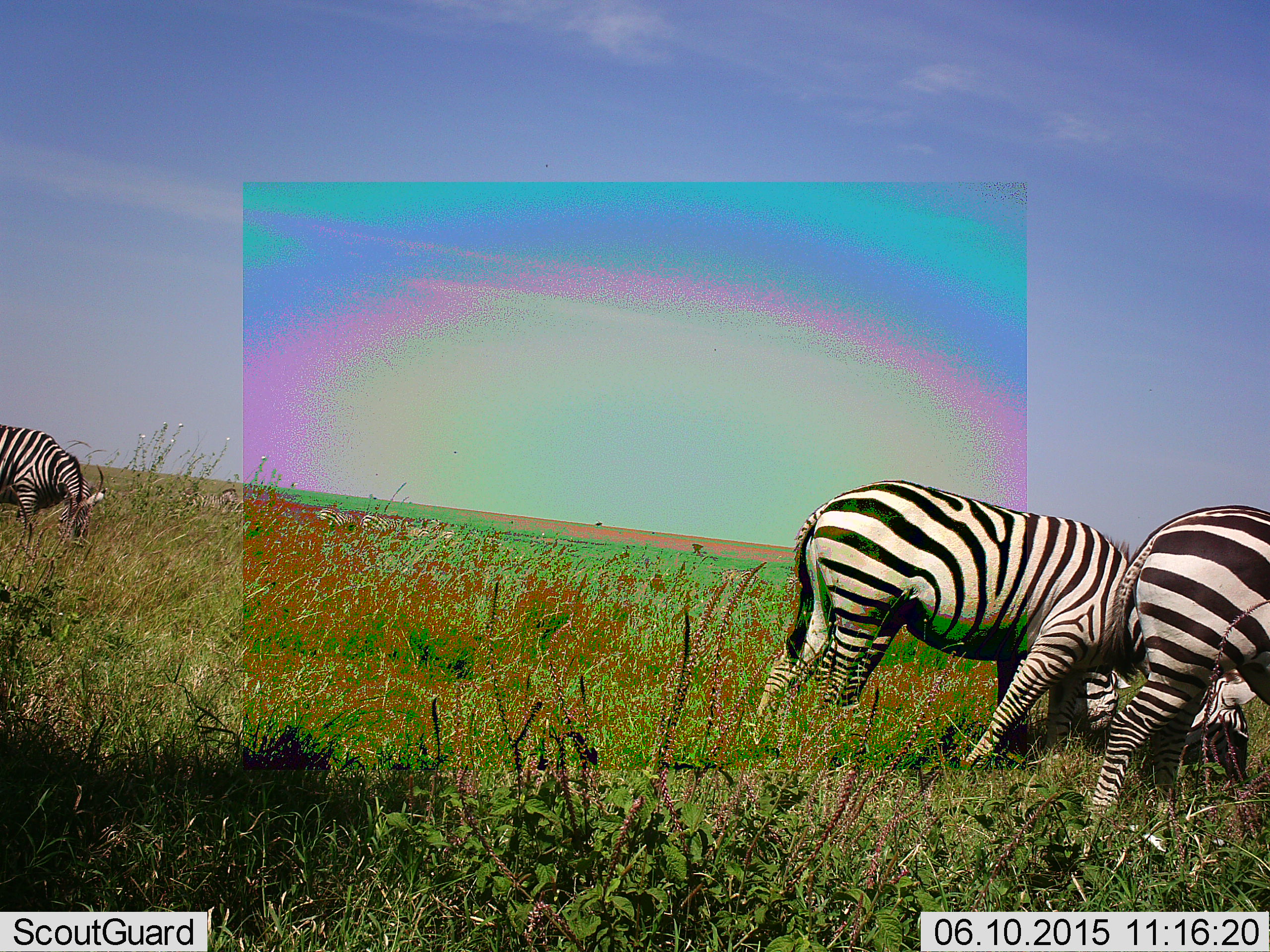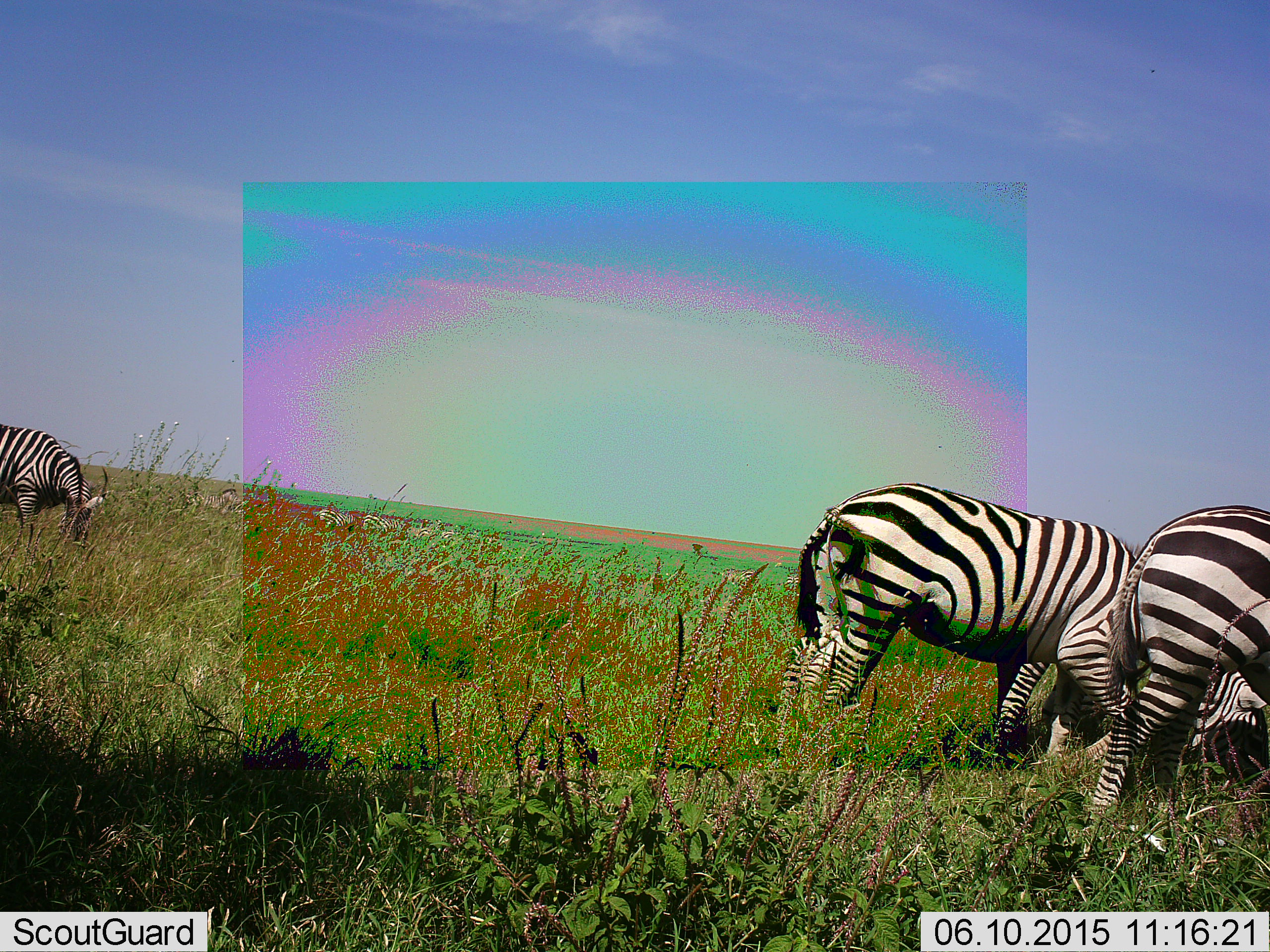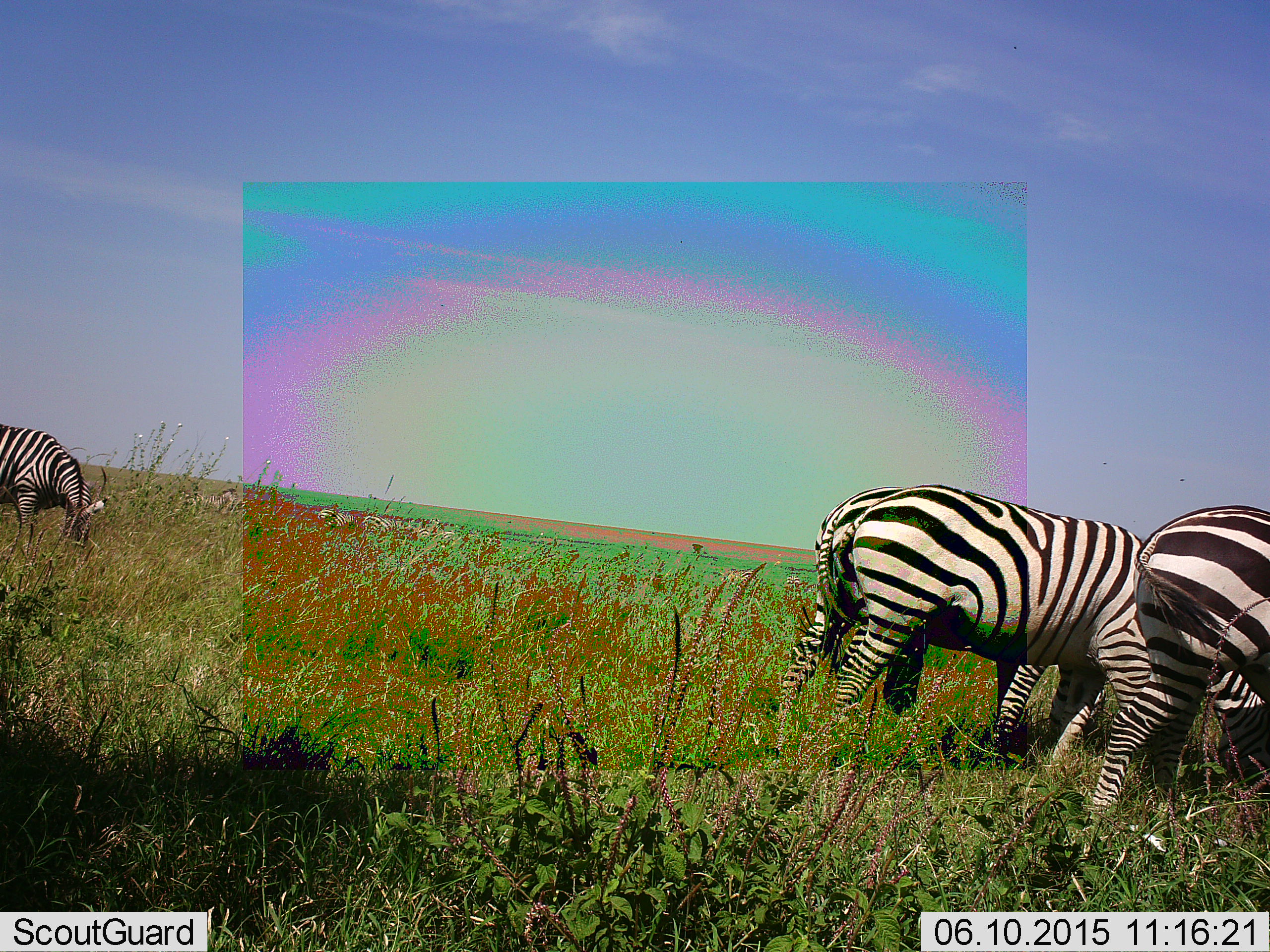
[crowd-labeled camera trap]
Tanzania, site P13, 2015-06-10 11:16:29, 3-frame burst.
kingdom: Animalia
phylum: Chordata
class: Mammalia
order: Perissodactyla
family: Equidae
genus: Equus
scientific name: Equus quagga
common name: plains zebra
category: zebra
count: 4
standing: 30%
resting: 0%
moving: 0%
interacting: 10%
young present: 0%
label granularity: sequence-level